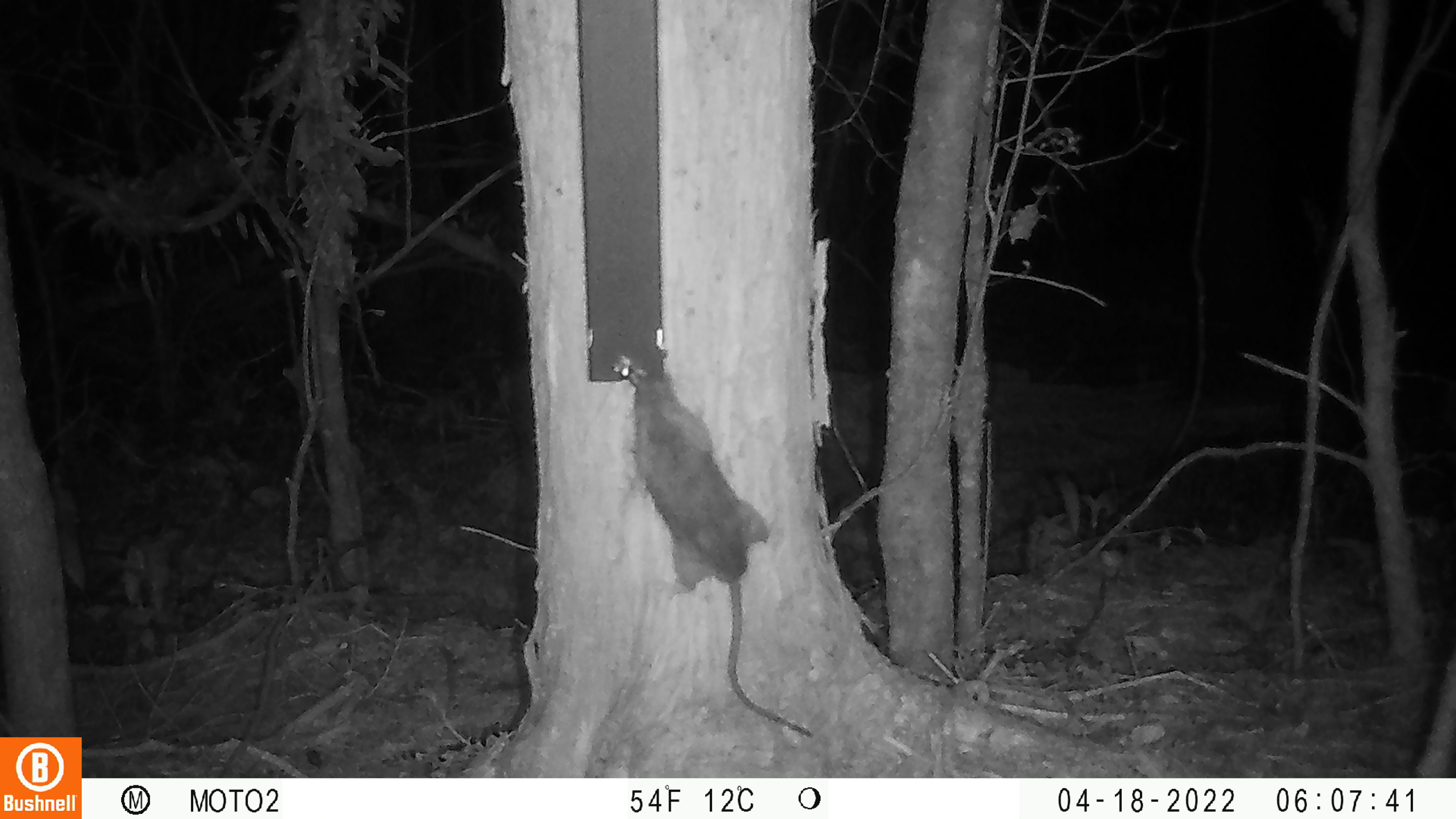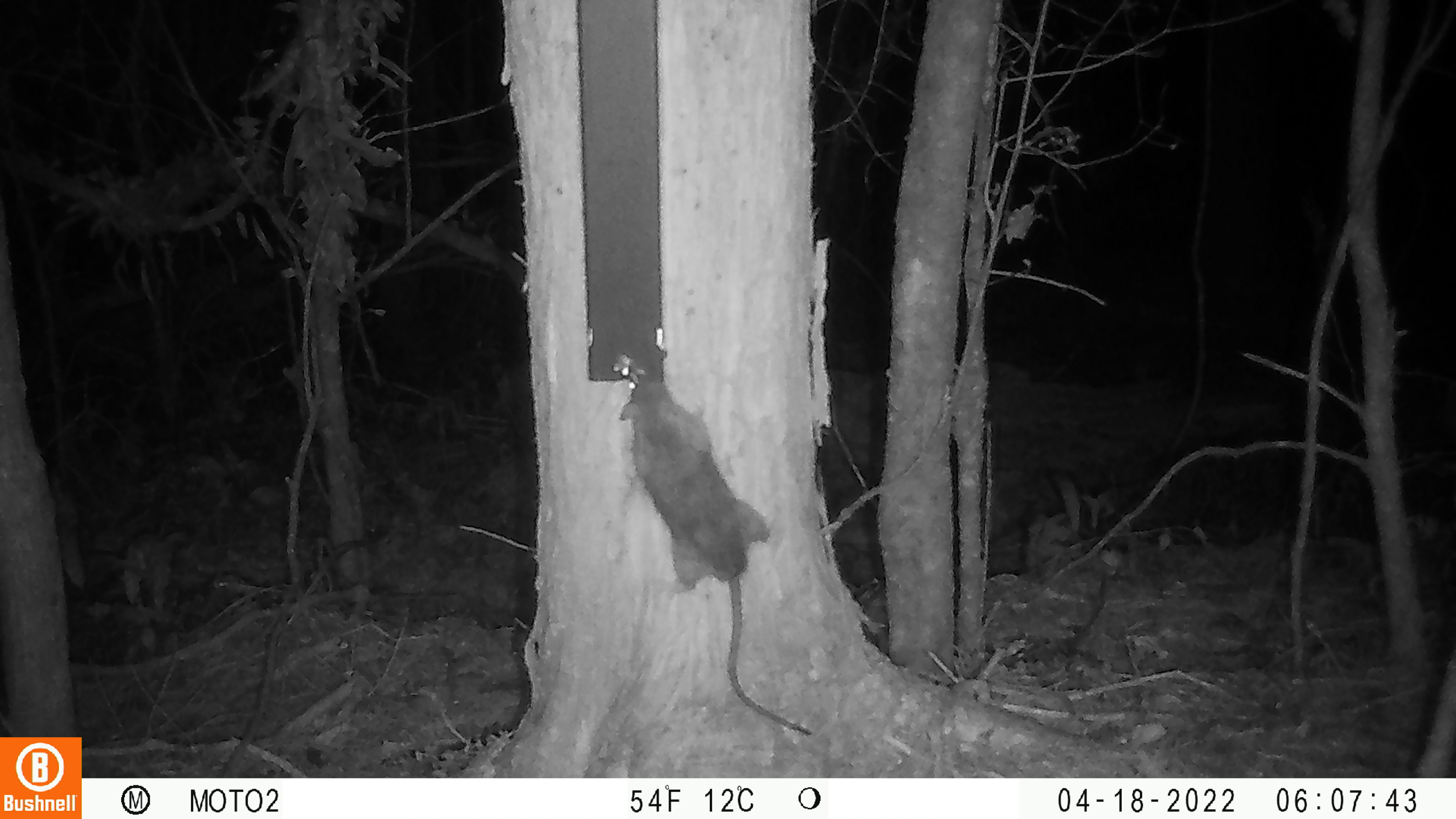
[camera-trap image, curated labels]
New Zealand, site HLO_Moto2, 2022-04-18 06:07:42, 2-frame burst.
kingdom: Animalia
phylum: Chordata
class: Mammalia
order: Rodentia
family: Muridae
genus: Rattus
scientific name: Rattus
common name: rat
Rat (Rattus).